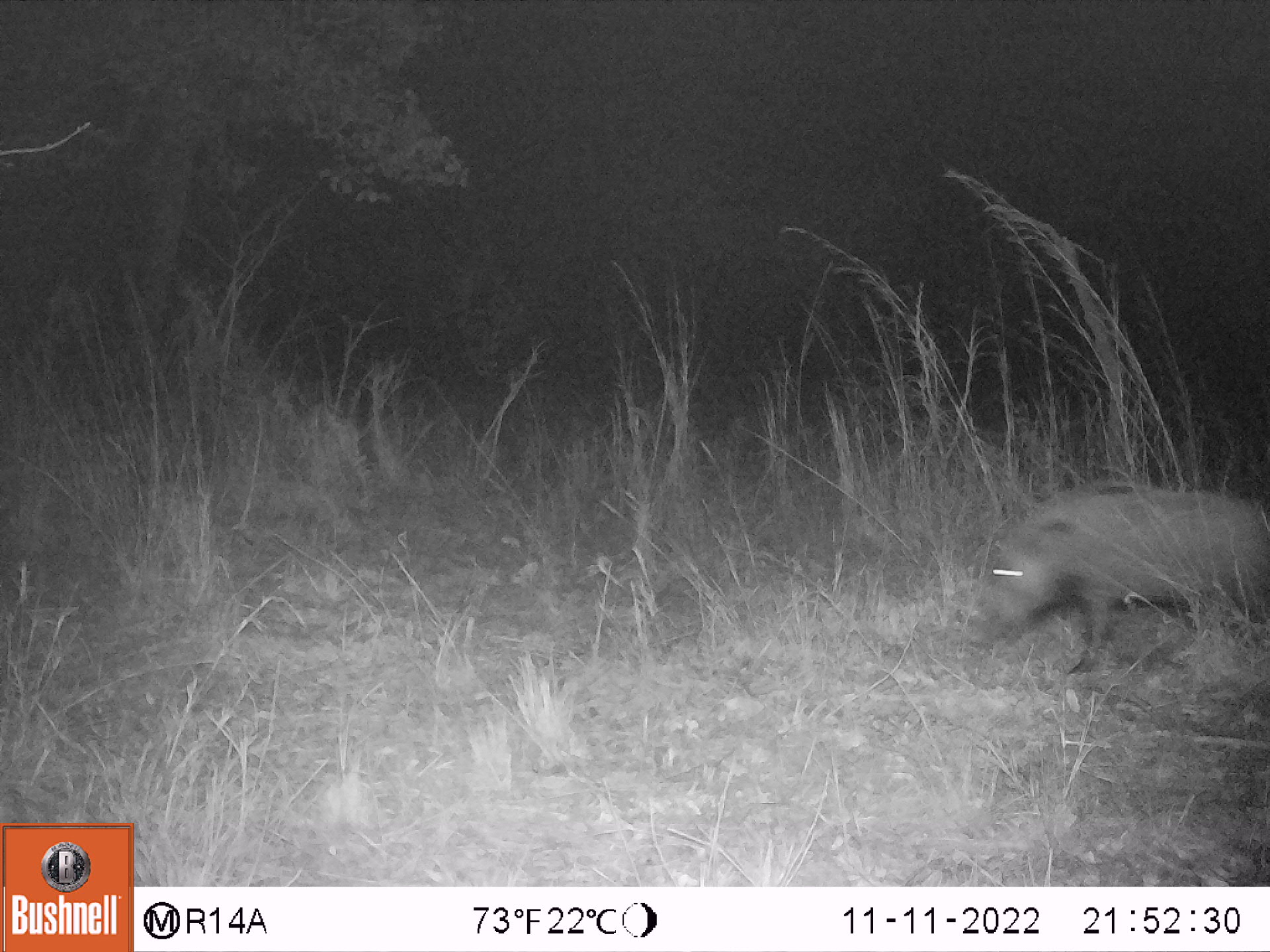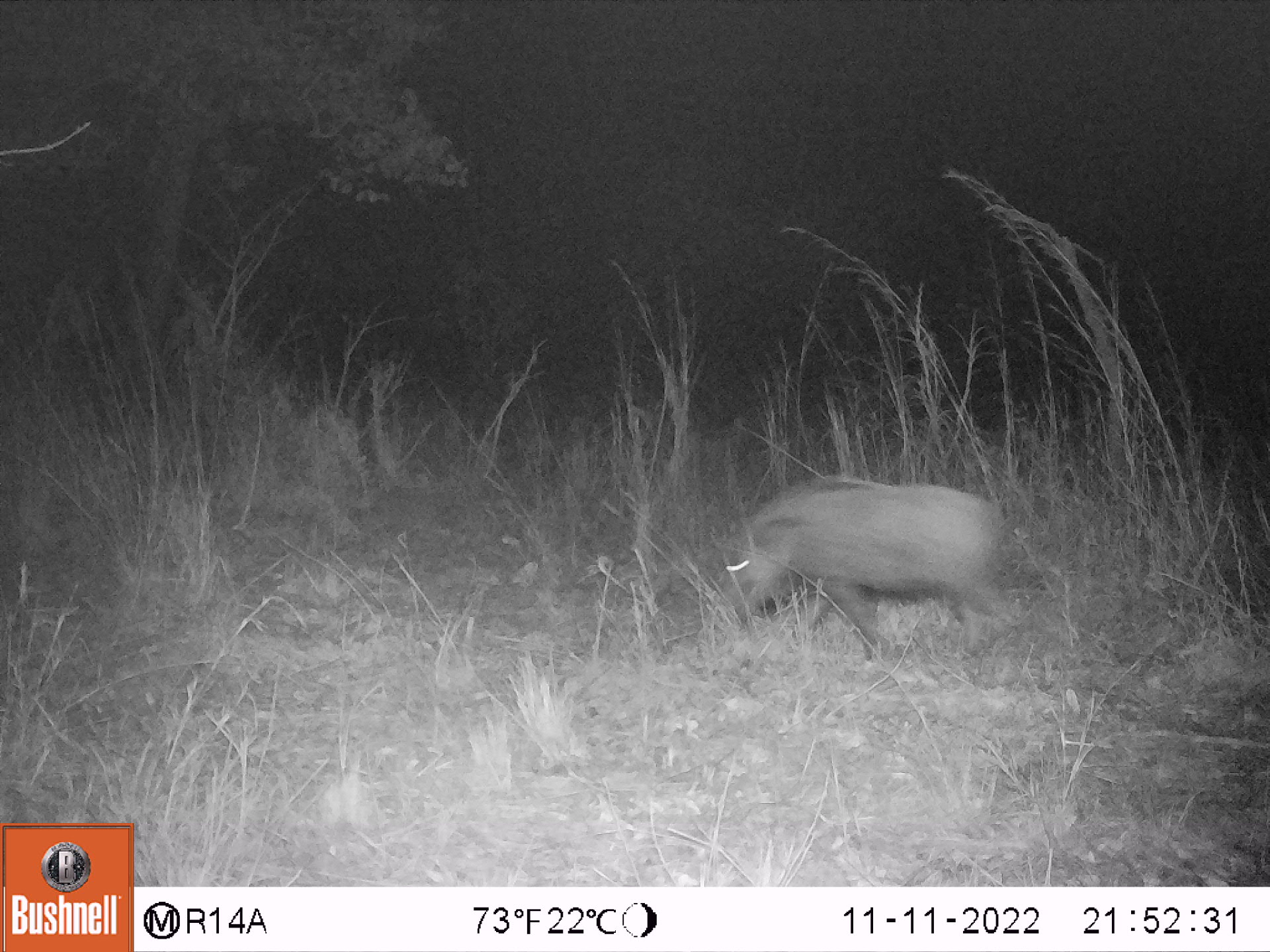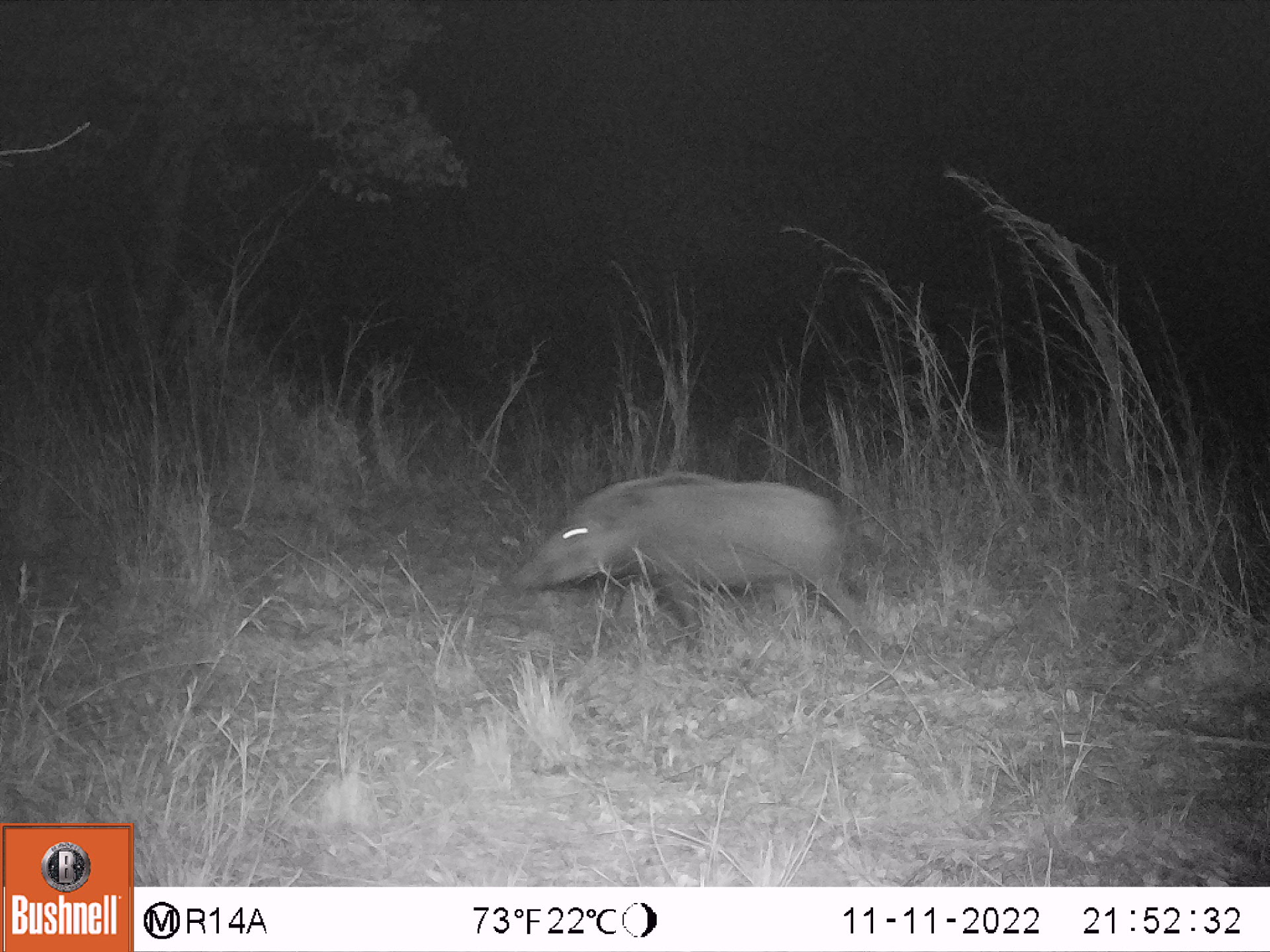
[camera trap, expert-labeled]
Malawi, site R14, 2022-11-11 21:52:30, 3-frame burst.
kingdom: Animalia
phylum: Chordata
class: Mammalia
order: Artiodactyla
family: Suidae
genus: Potamochoerus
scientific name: Potamochoerus larvatus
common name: bushpig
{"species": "bushpig (Potamochoerus larvatus)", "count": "1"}